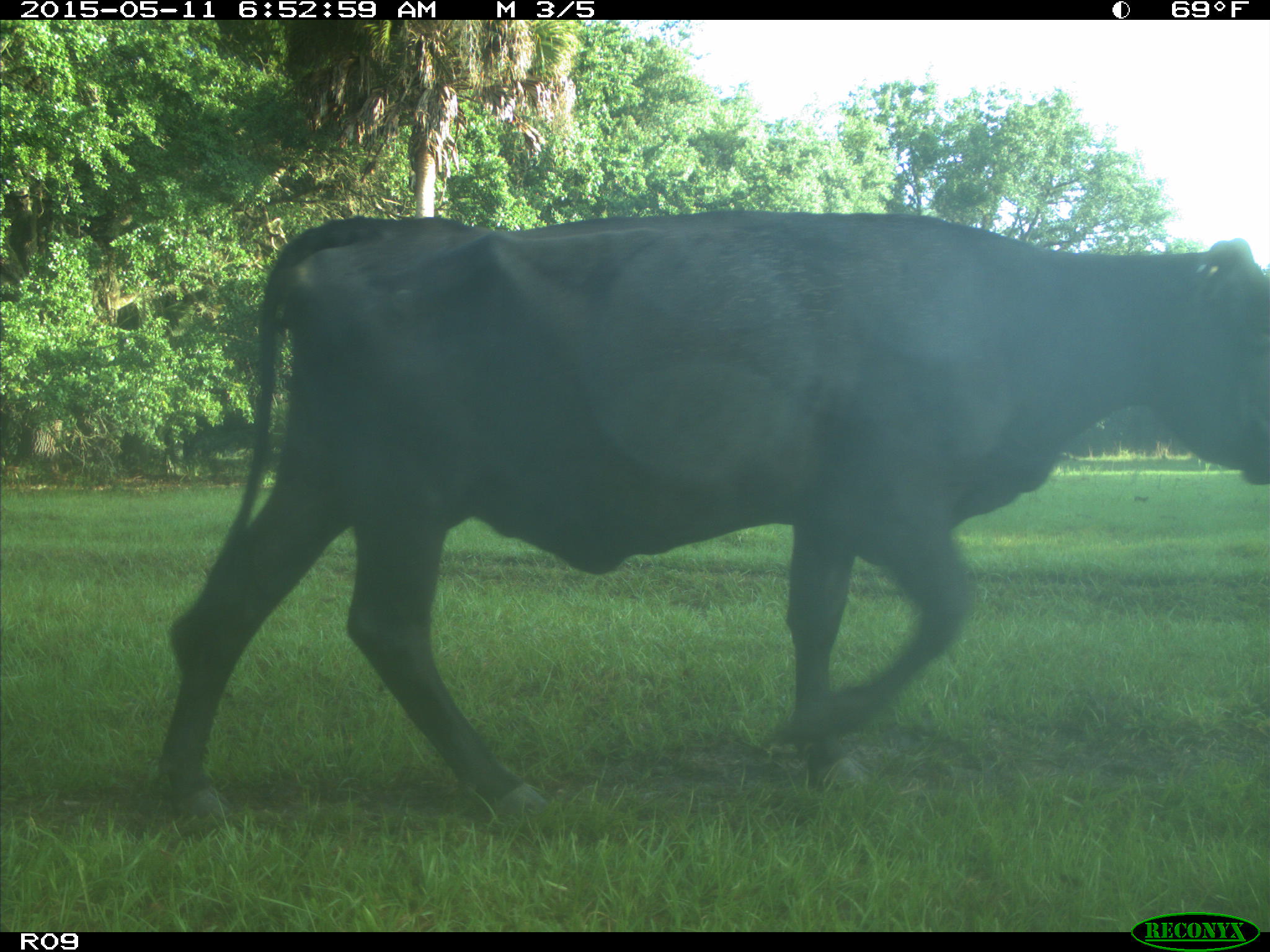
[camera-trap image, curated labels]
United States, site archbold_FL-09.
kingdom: Animalia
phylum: Chordata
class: Mammalia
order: Artiodactyla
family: Bovidae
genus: Bos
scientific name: Bos taurus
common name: domestic cow